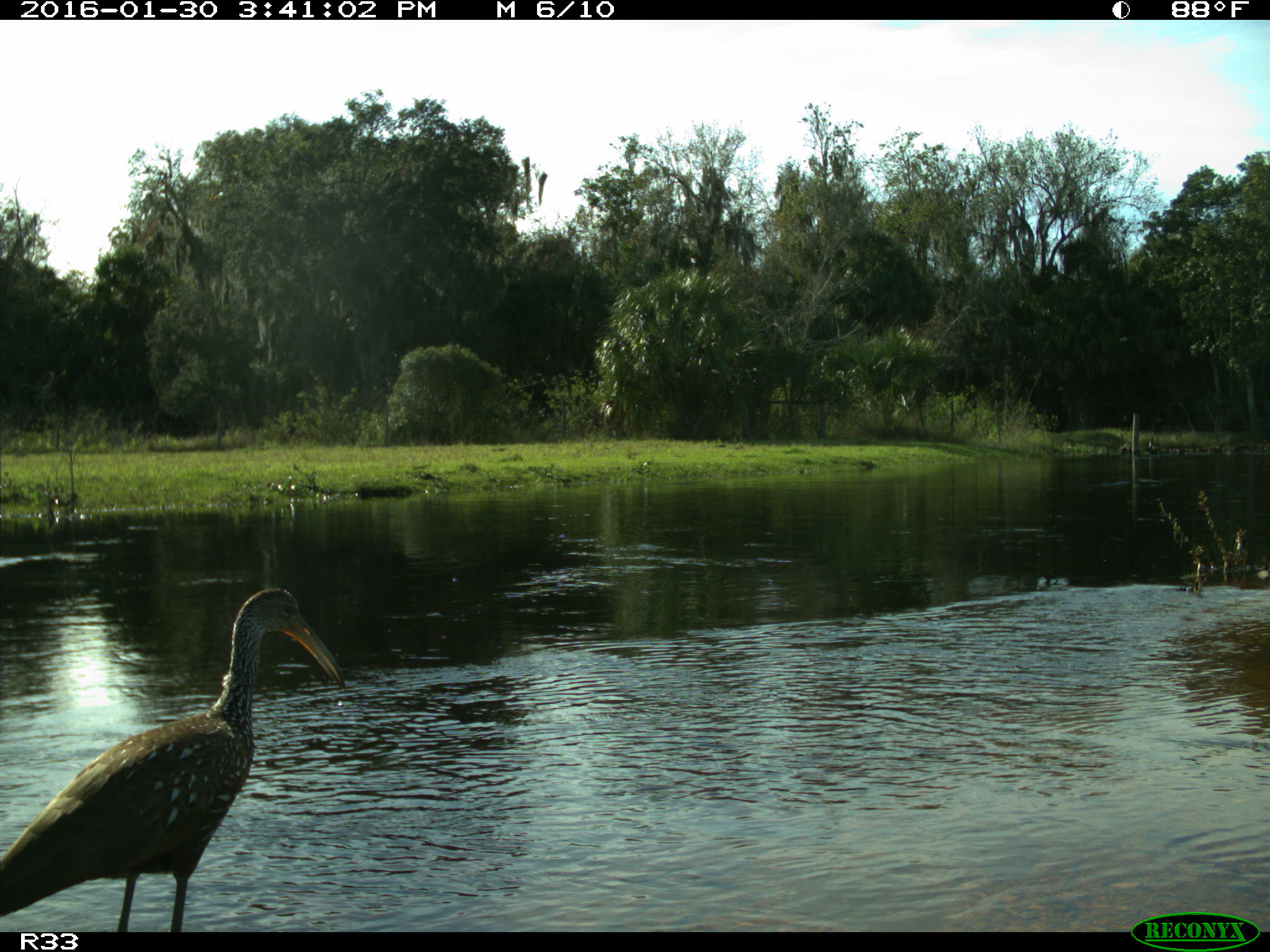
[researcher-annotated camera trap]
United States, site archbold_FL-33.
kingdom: Animalia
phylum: Chordata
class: Aves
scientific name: Aves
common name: birds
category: unidentified bird